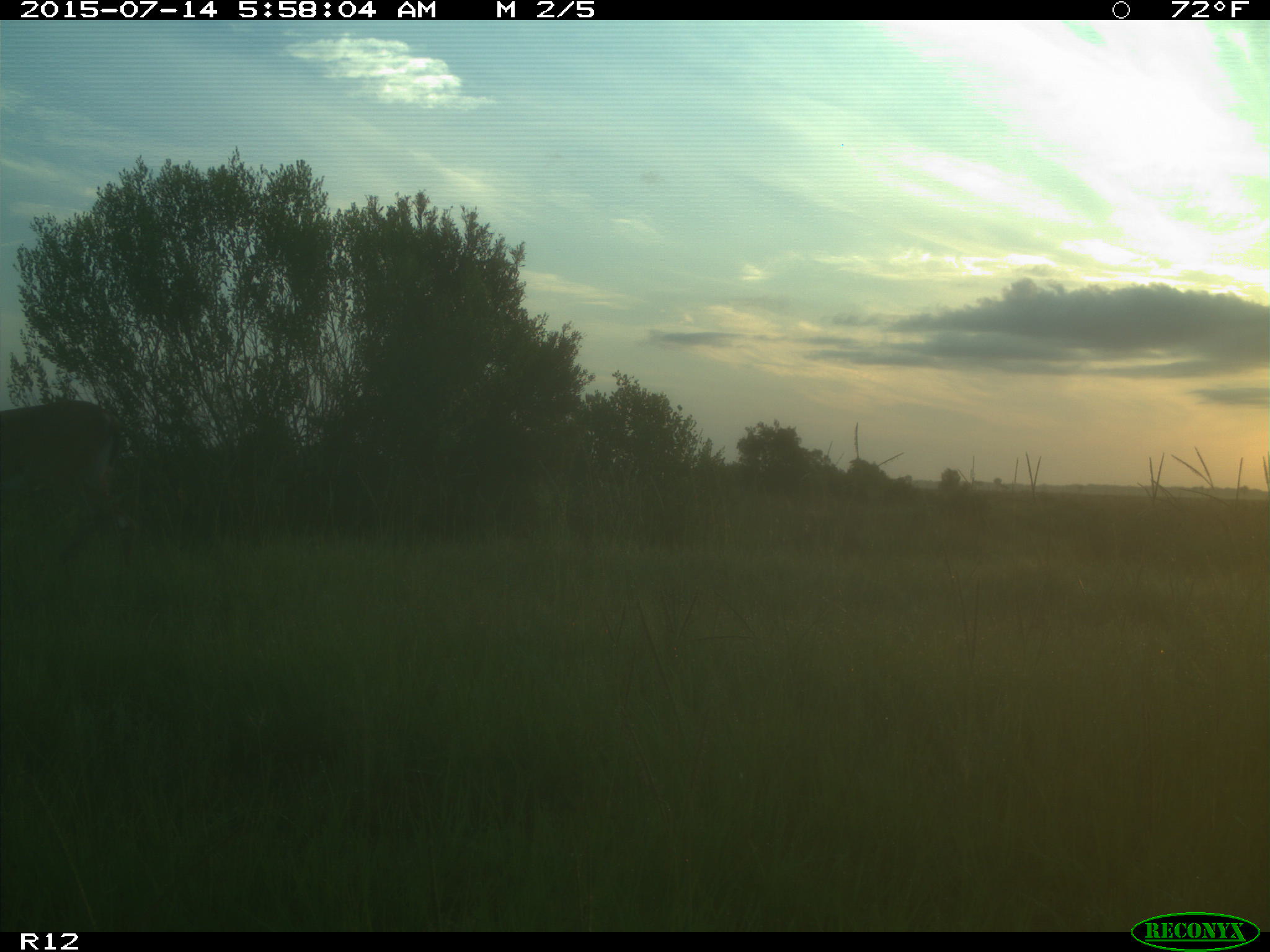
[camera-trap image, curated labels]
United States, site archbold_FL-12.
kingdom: Animalia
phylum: Chordata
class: Mammalia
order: Artiodactyla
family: Cervidae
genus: Odocoileus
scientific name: Odocoileus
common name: deer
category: unidentified deer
Unidentified deer (deer) (Odocoileus).